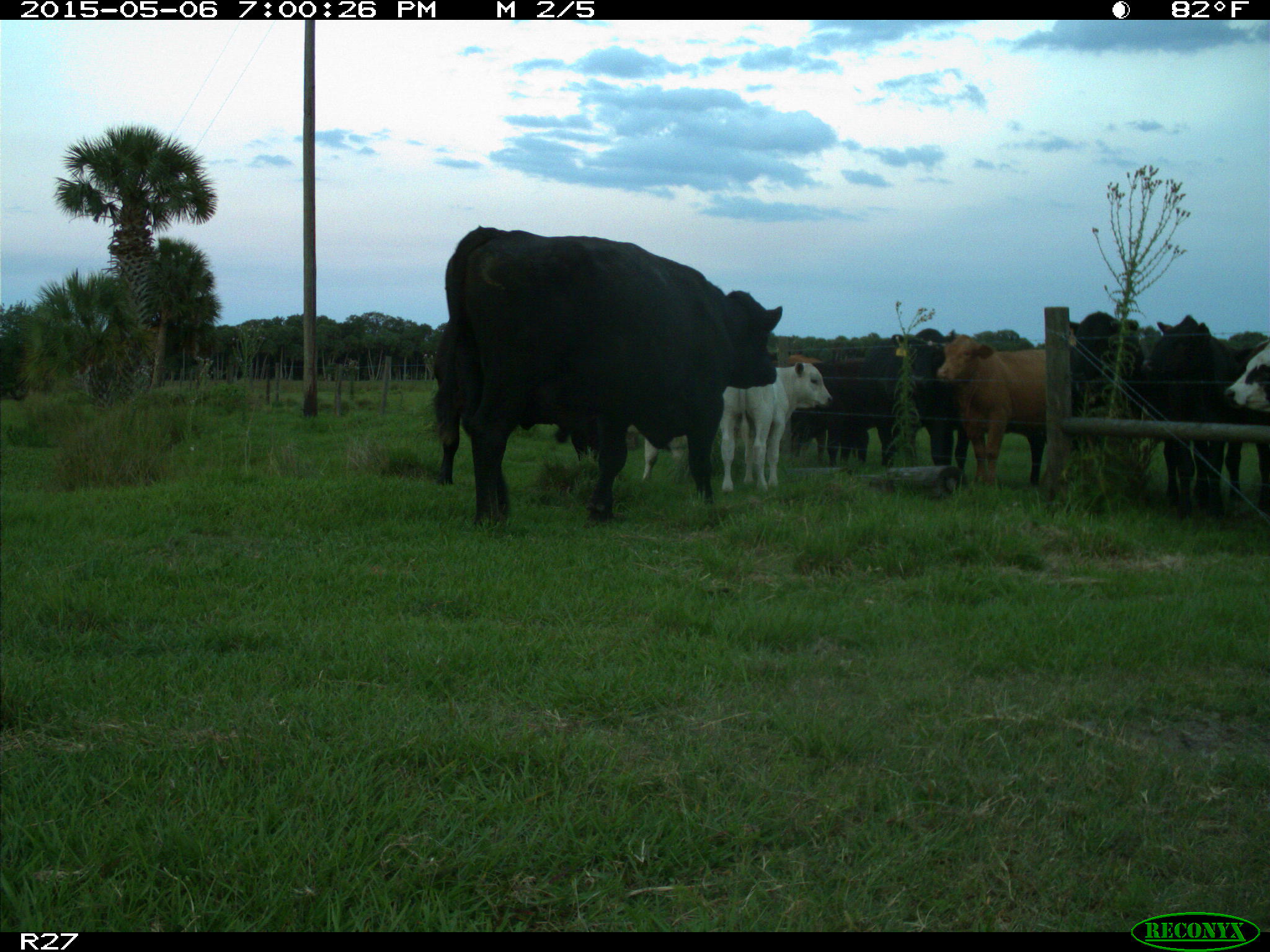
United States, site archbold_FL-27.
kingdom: Animalia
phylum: Chordata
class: Mammalia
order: Artiodactyla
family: Bovidae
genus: Bos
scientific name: Bos taurus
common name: domestic cow